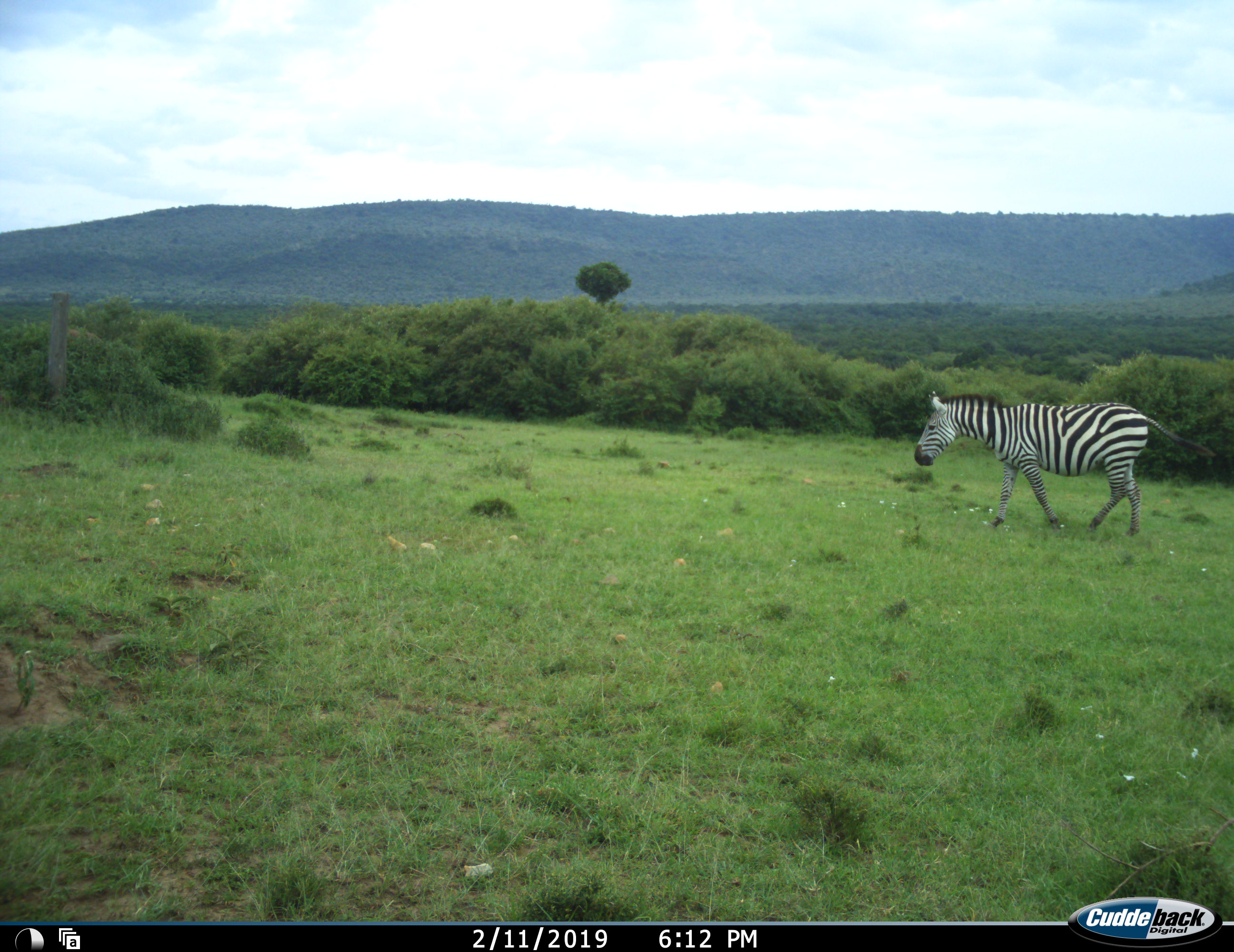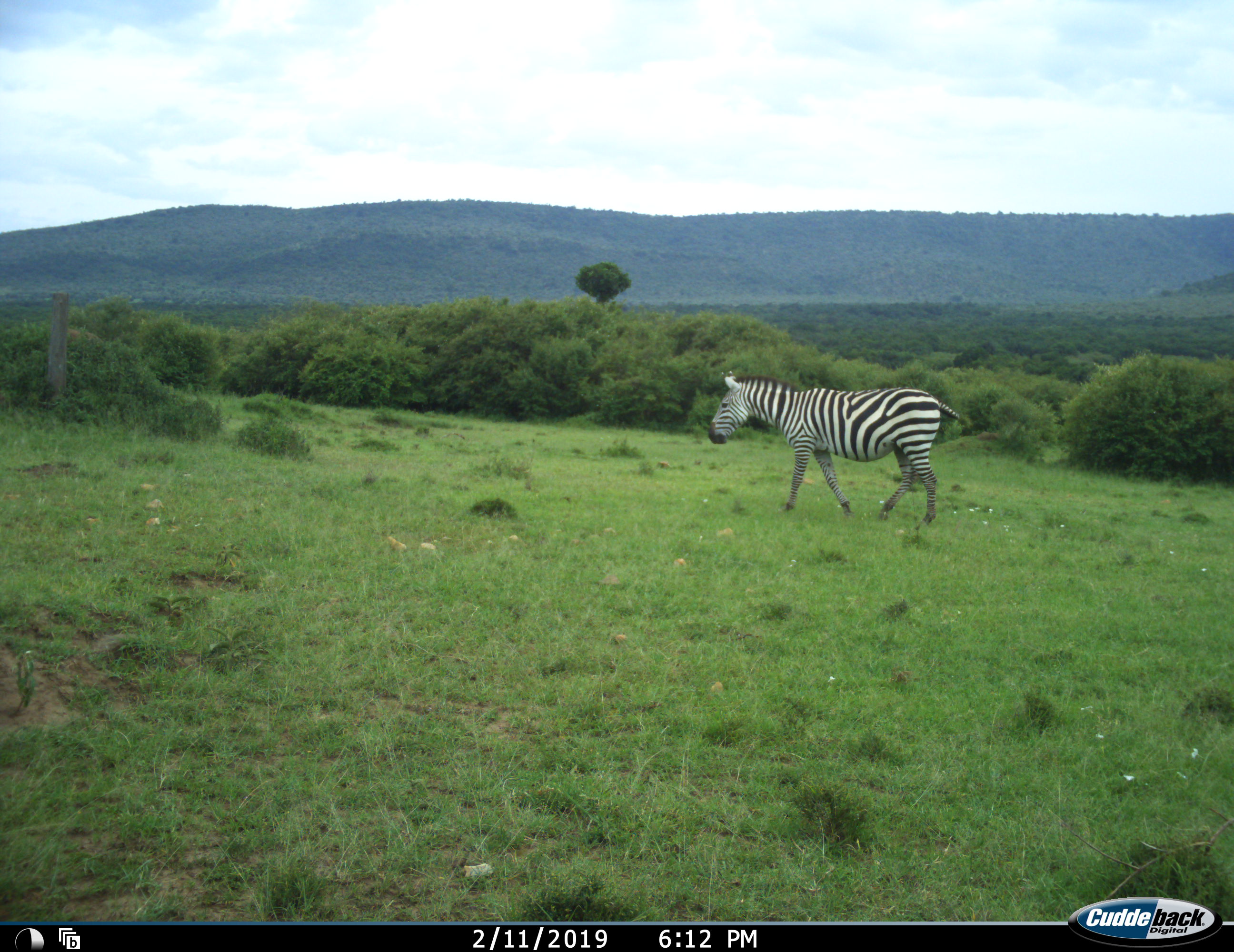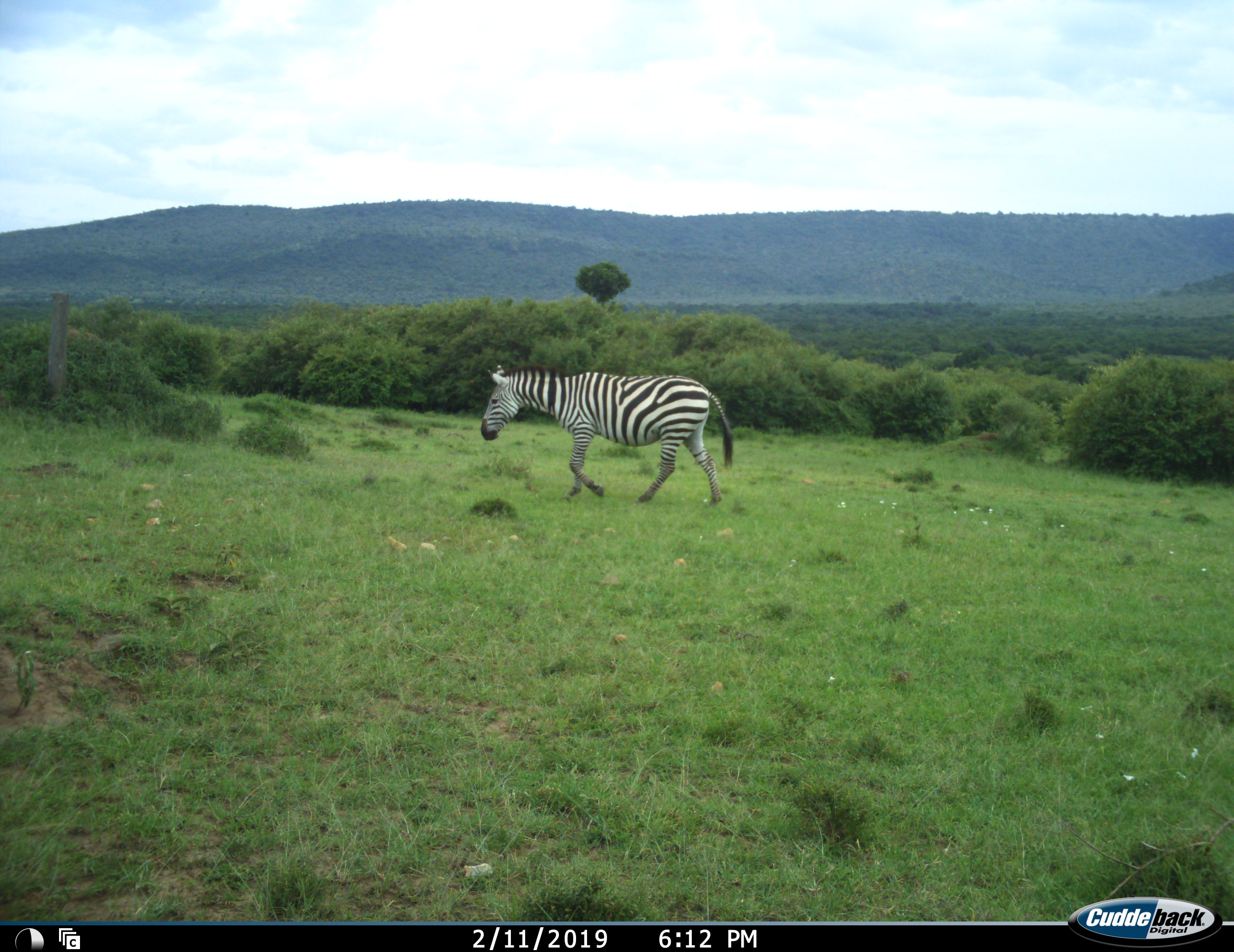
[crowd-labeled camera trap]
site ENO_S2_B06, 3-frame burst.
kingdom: Animalia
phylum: Chordata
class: Mammalia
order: Perissodactyla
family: Equidae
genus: Equus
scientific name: Equus quagga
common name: plains zebra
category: zebraplains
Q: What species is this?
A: Zebraplains (plains zebra) (Equus quagga).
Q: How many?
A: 1.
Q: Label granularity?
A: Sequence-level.